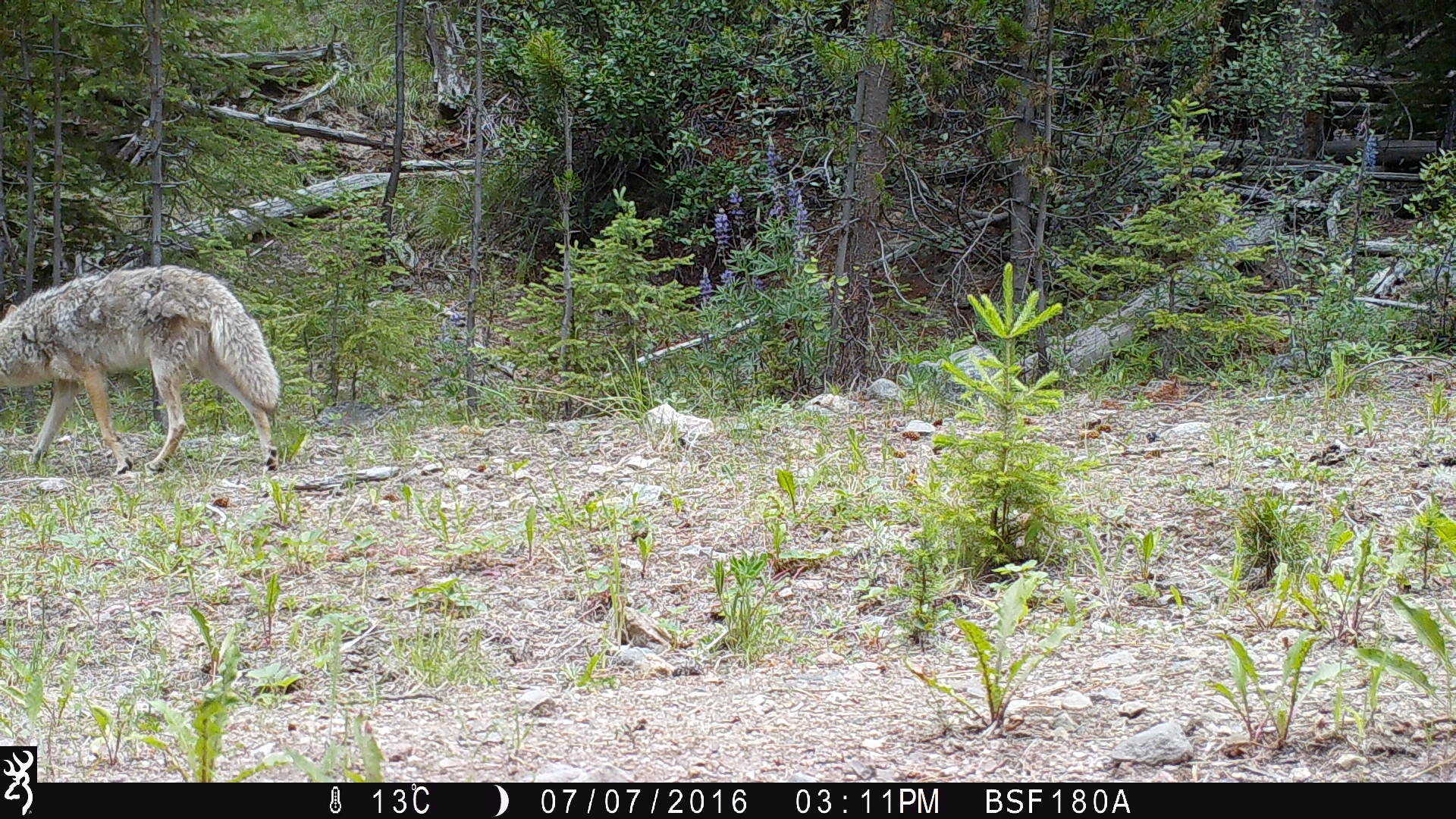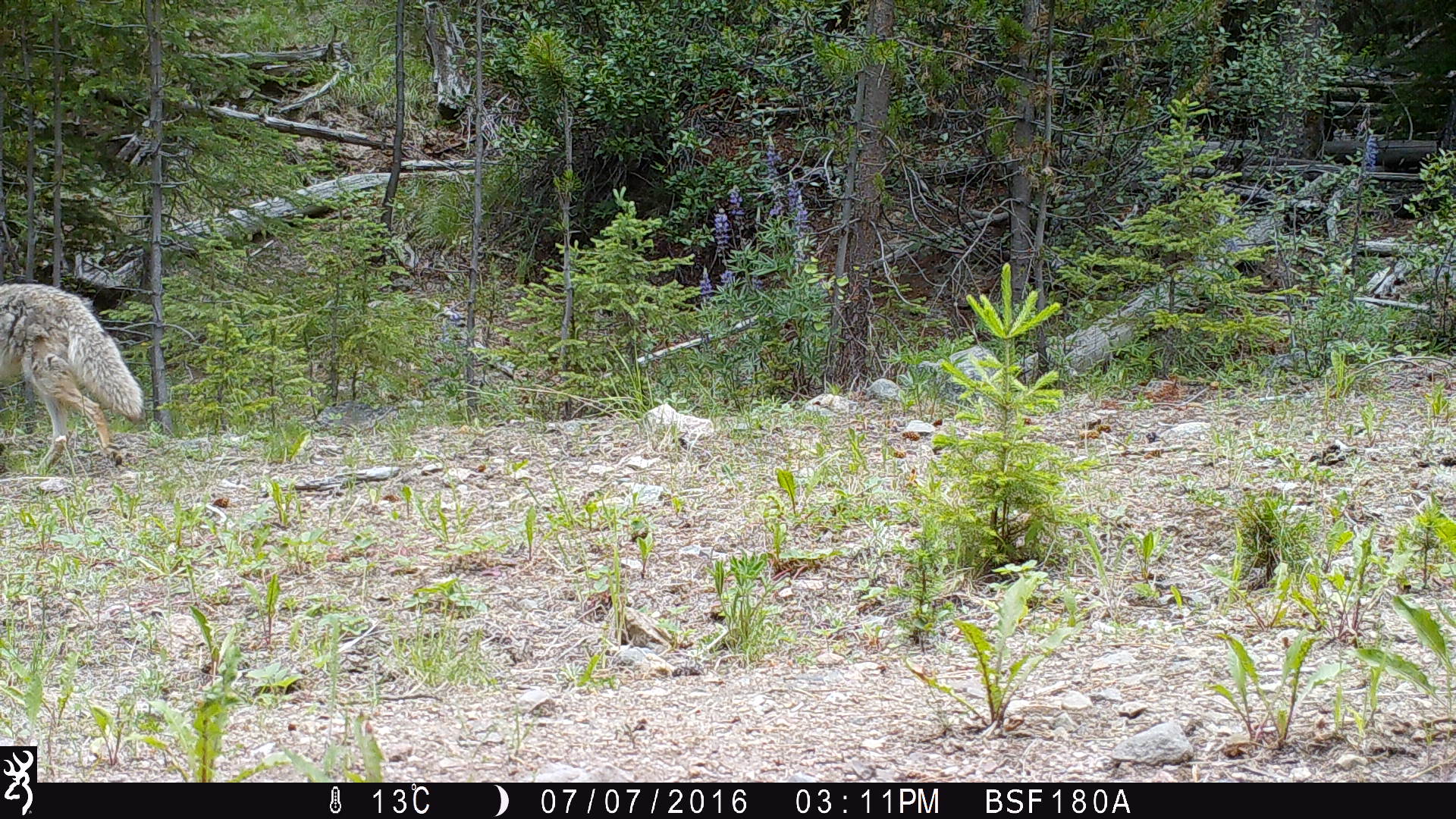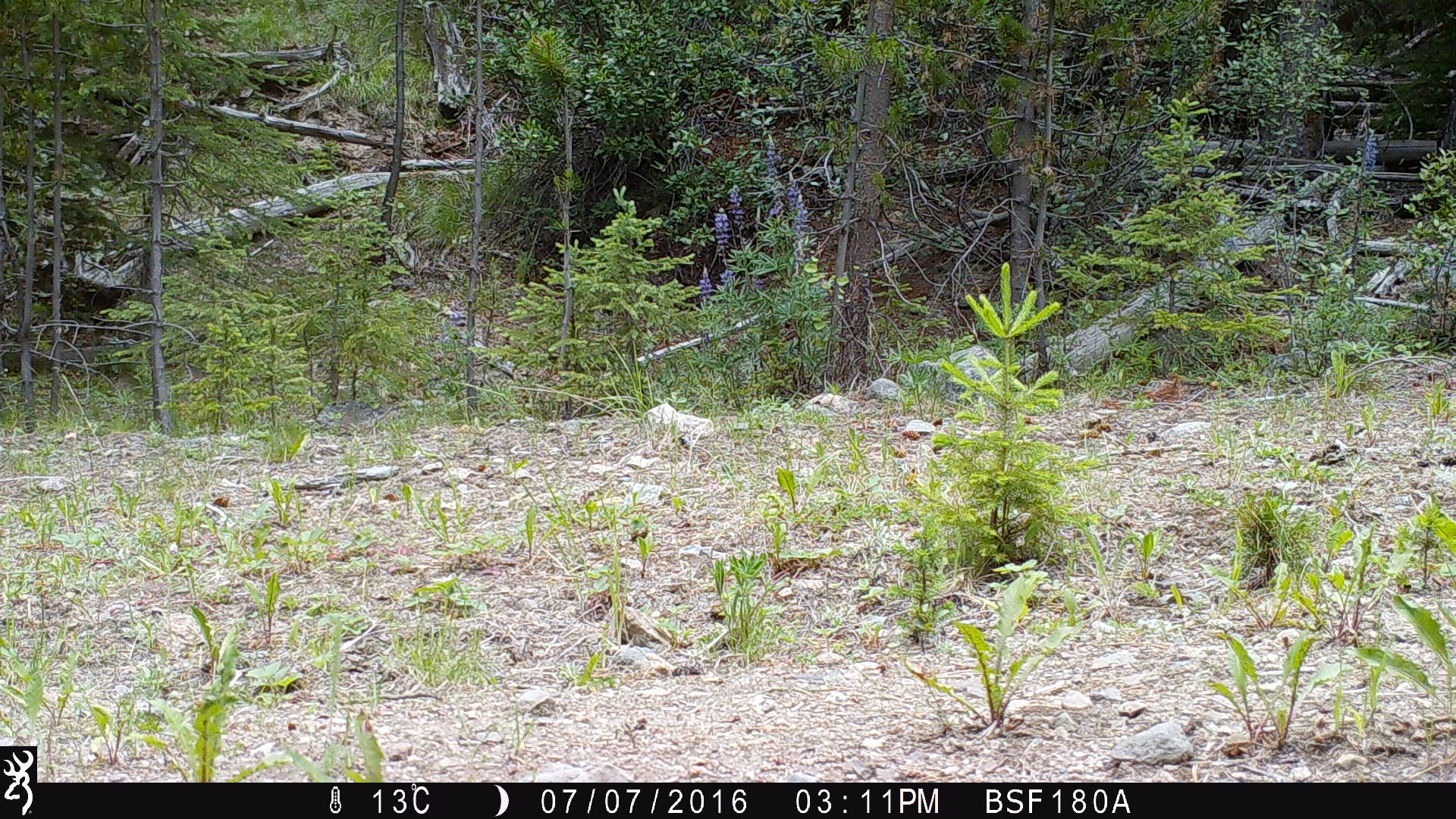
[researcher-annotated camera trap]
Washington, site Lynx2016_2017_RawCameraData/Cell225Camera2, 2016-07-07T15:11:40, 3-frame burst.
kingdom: Animalia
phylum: Chordata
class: Mammalia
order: Carnivora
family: Canidae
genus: Canis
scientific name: Canis latrans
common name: coyote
Canis latrans (coyote). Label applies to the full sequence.